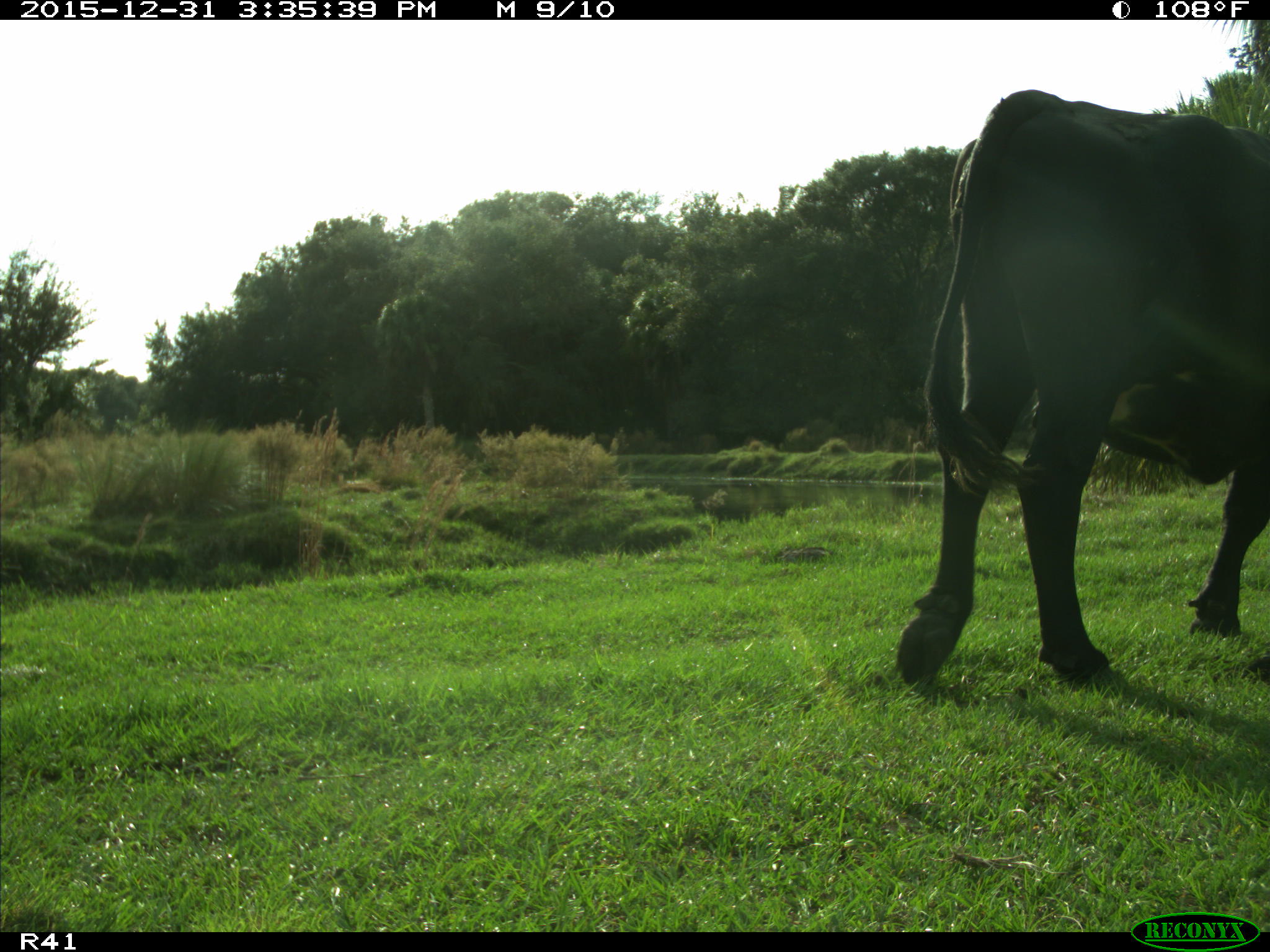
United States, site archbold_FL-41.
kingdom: Animalia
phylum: Chordata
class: Mammalia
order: Artiodactyla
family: Bovidae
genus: Bos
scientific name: Bos taurus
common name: domestic cow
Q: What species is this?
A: Bos taurus (domestic cow).